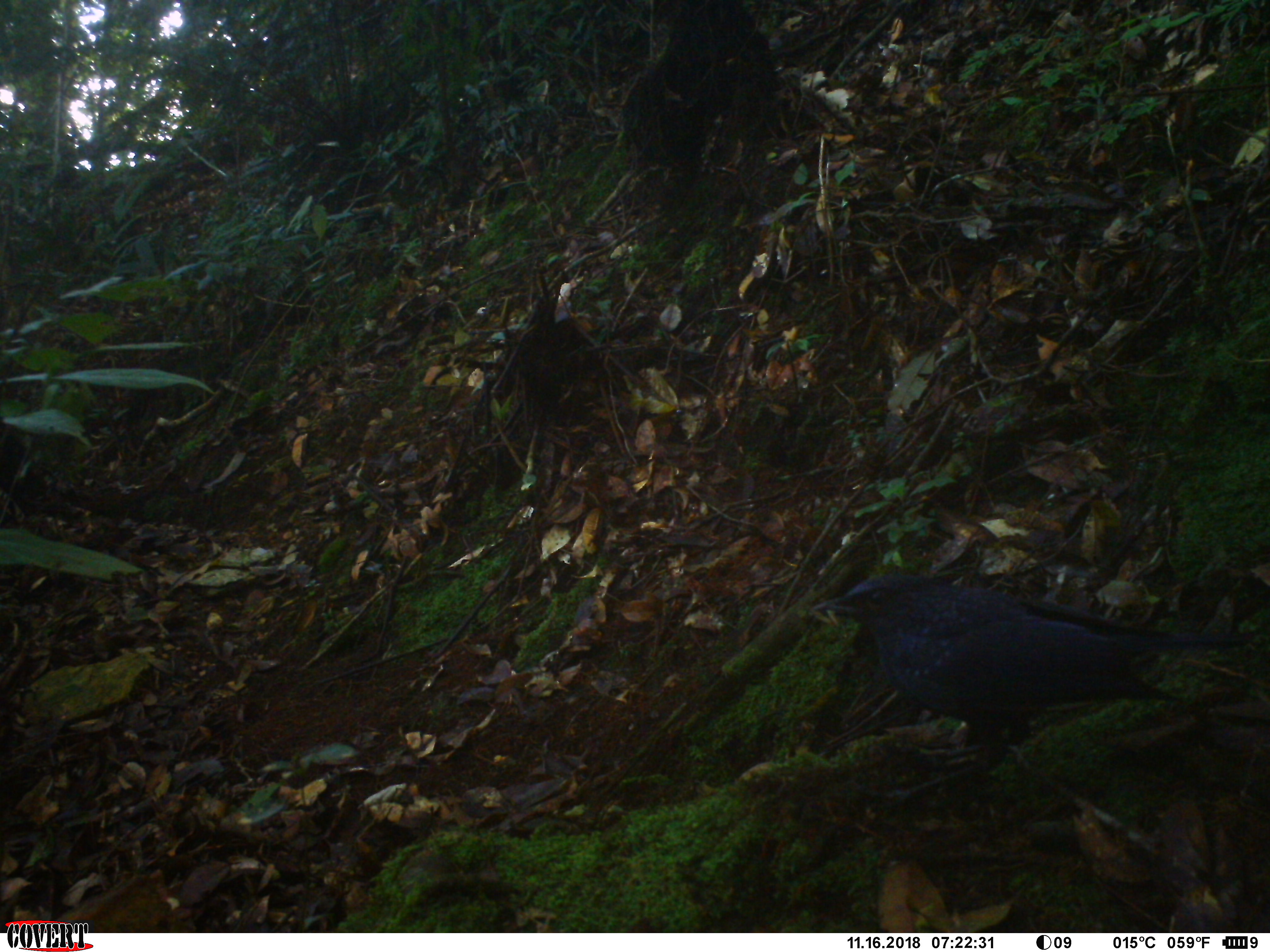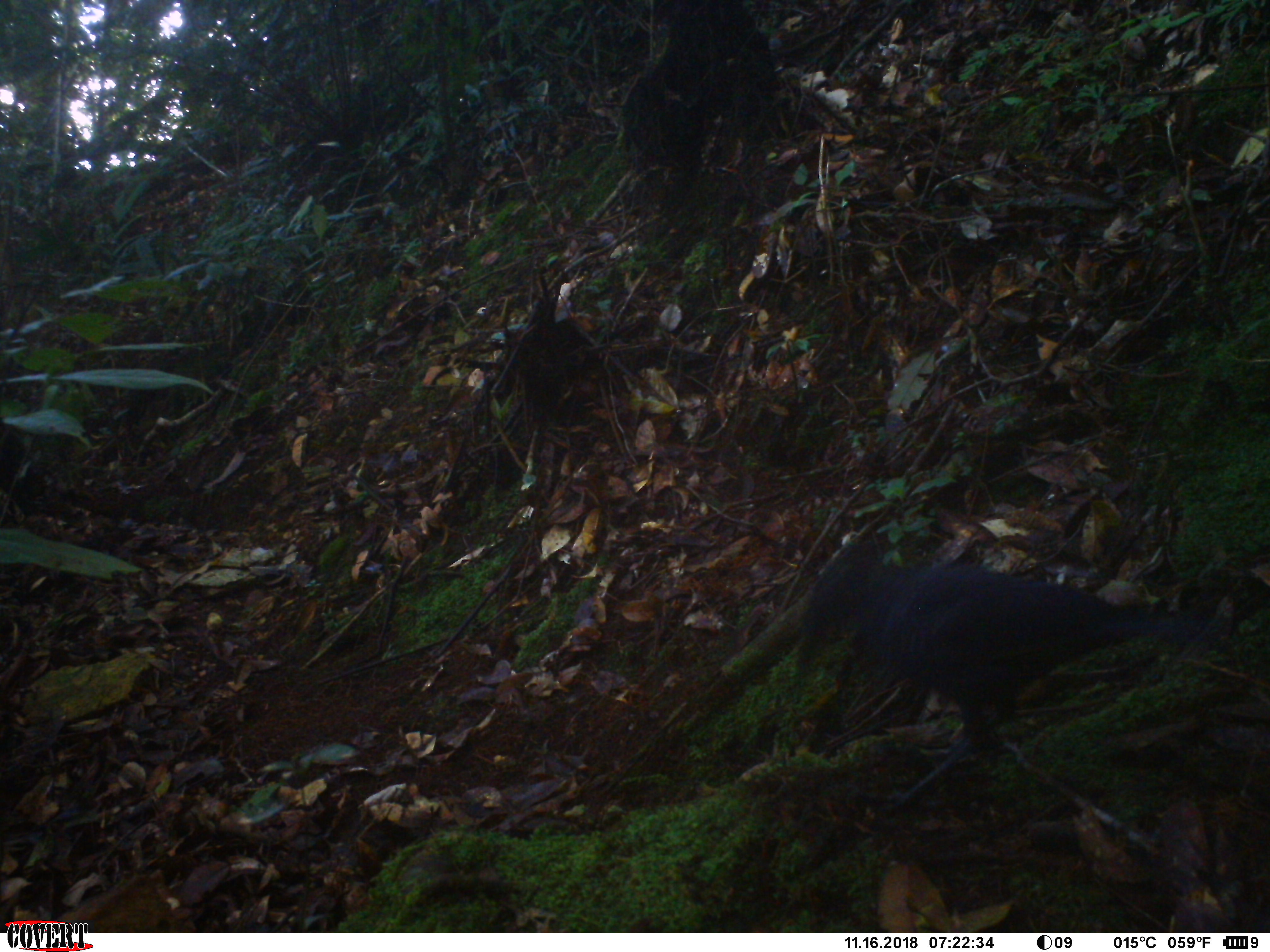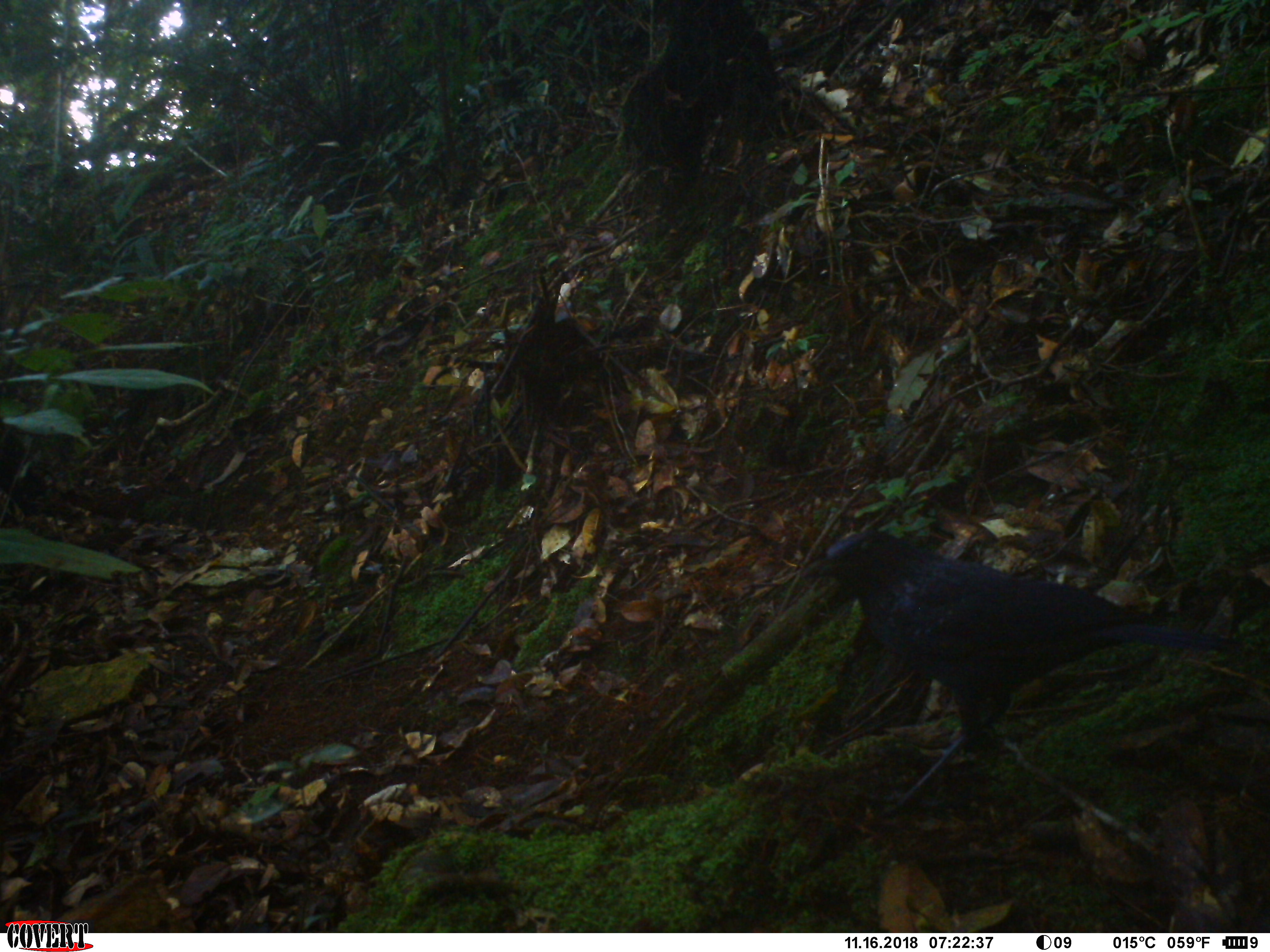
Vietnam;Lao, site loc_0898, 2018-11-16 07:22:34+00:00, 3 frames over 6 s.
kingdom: Animalia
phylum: Chordata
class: Aves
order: Passeriformes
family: Muscicapidae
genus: Myophonus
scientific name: Myophonus caeruleus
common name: blue whistling thrush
Blue whistling thrush (Myophonus caeruleus). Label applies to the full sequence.